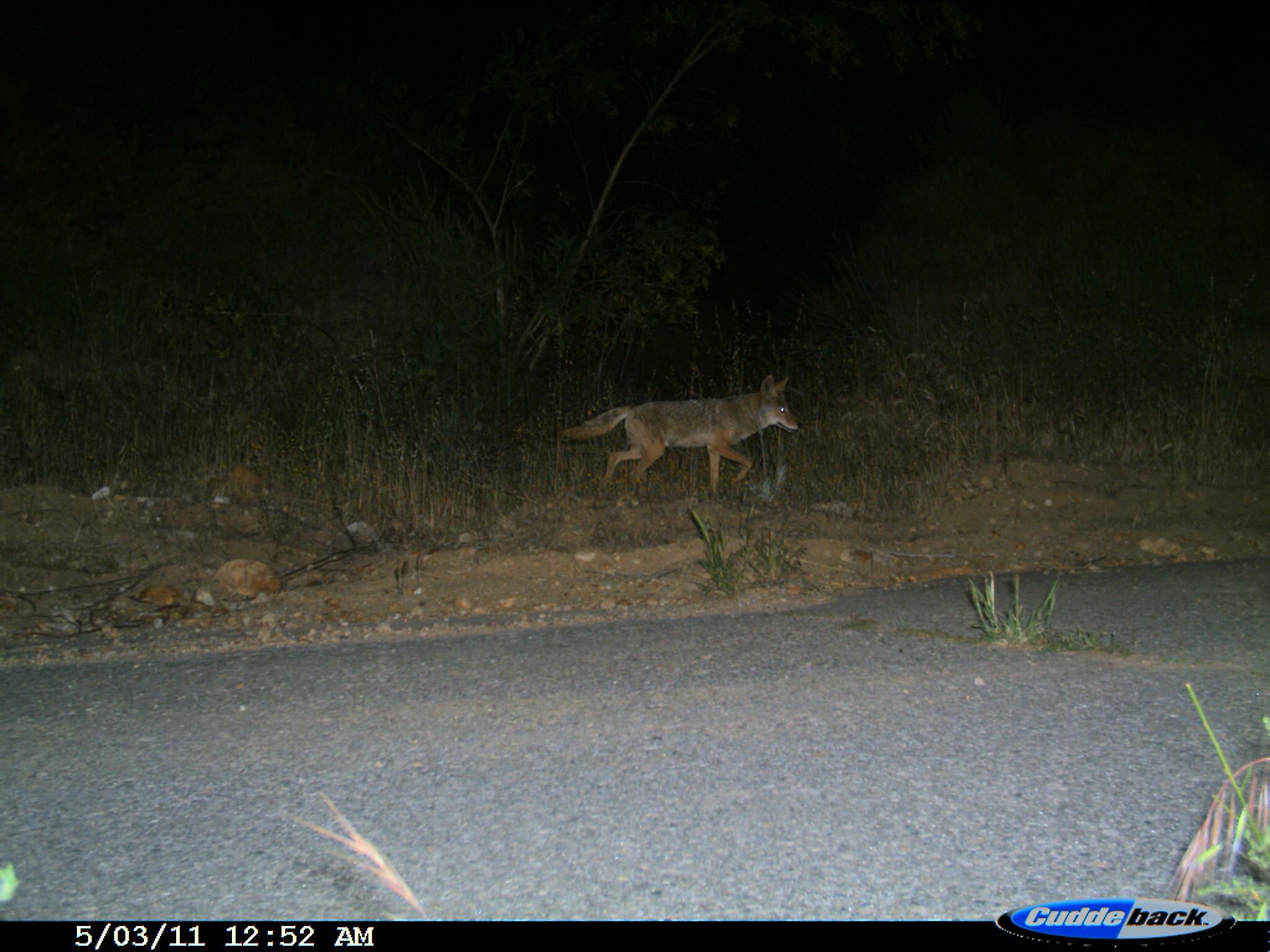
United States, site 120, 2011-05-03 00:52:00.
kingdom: Animalia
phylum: Chordata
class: Mammalia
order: Carnivora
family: Canidae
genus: Canis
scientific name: Canis latrans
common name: coyote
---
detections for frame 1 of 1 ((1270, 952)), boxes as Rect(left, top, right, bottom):
coyote: Rect(549, 363, 810, 508)